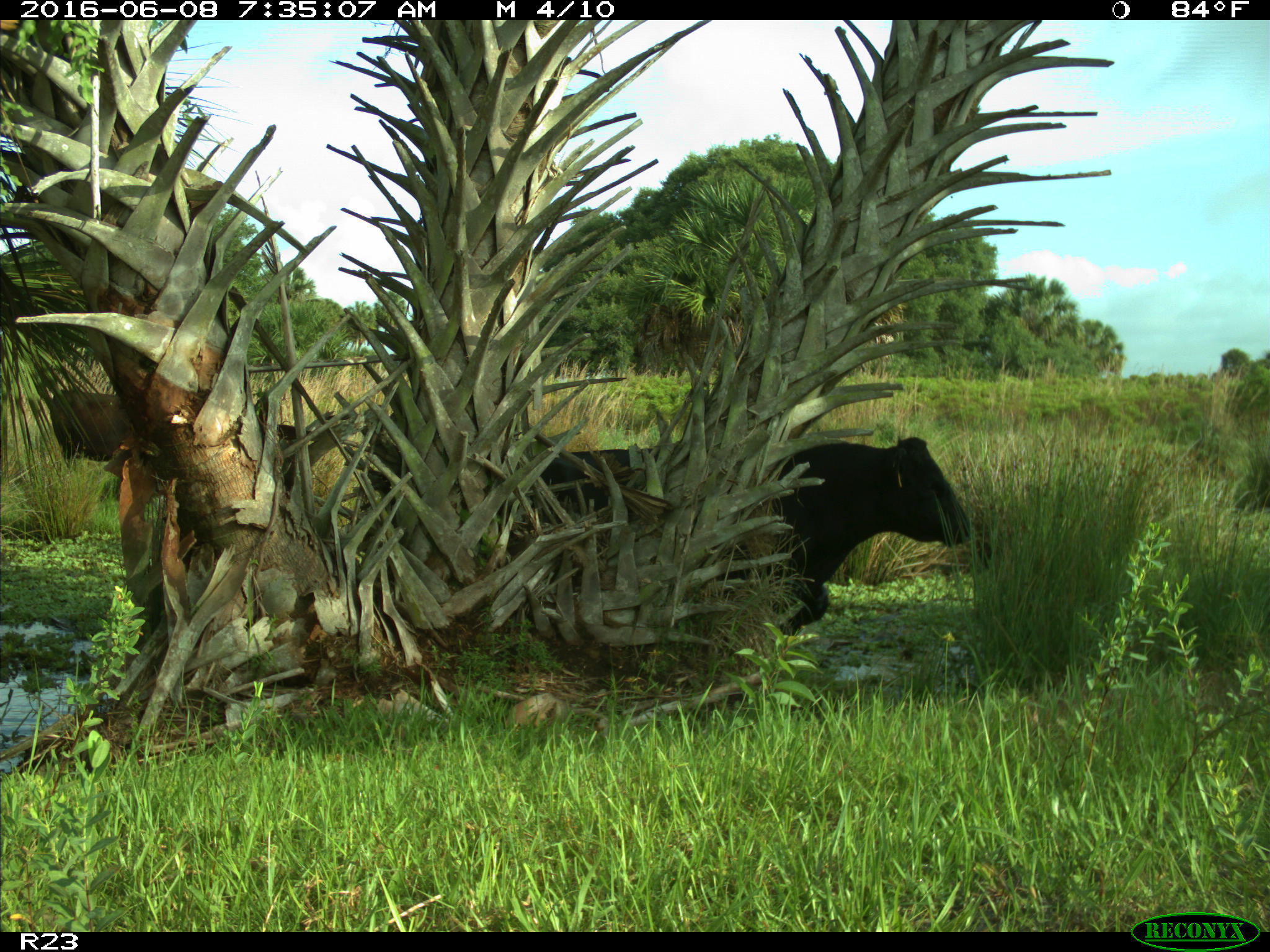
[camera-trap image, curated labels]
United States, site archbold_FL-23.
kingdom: Animalia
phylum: Chordata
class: Mammalia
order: Artiodactyla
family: Bovidae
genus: Bos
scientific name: Bos taurus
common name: domestic cow